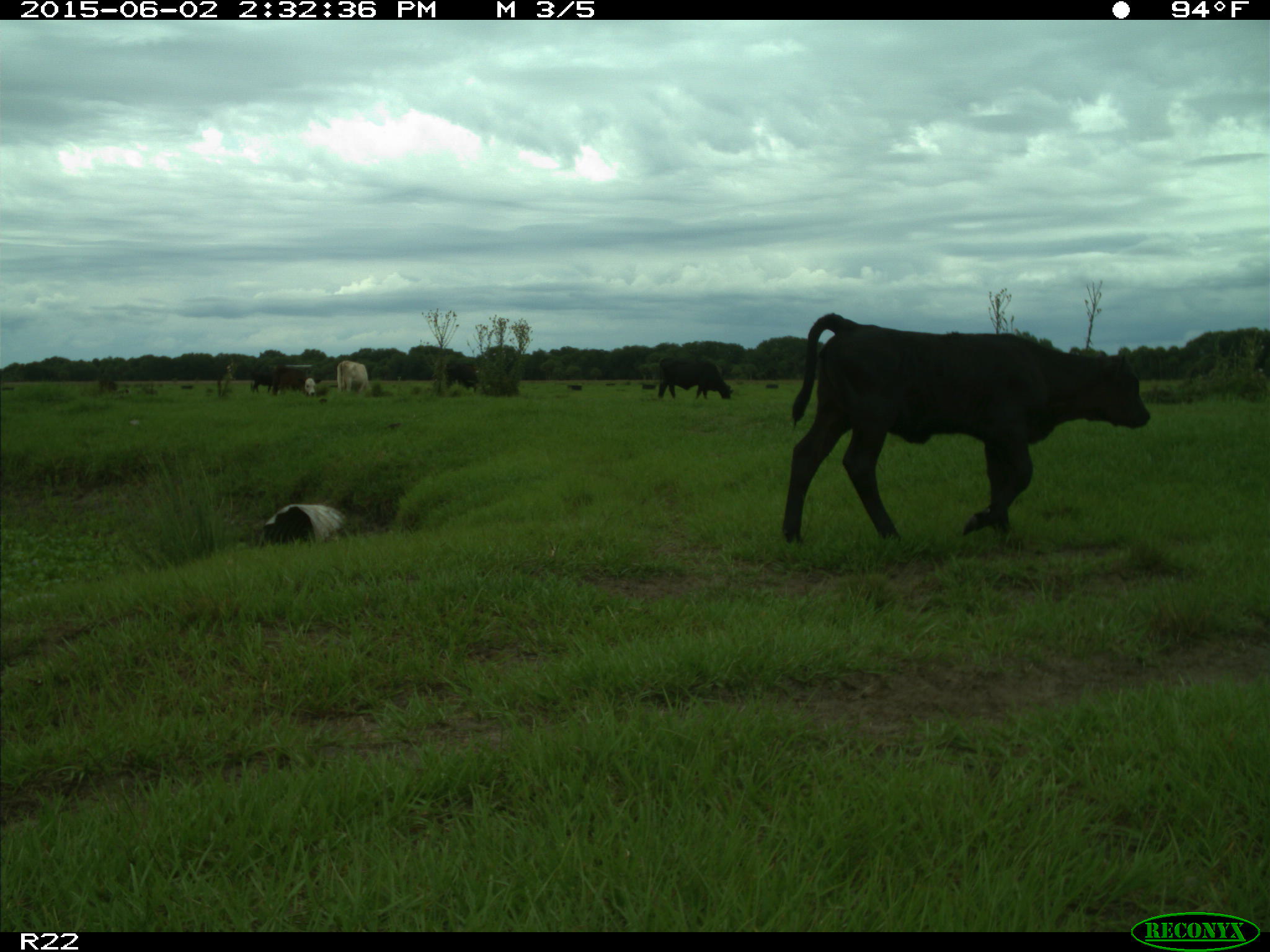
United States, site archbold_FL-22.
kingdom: Animalia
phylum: Chordata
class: Mammalia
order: Artiodactyla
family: Bovidae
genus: Bos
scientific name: Bos taurus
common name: domestic cow